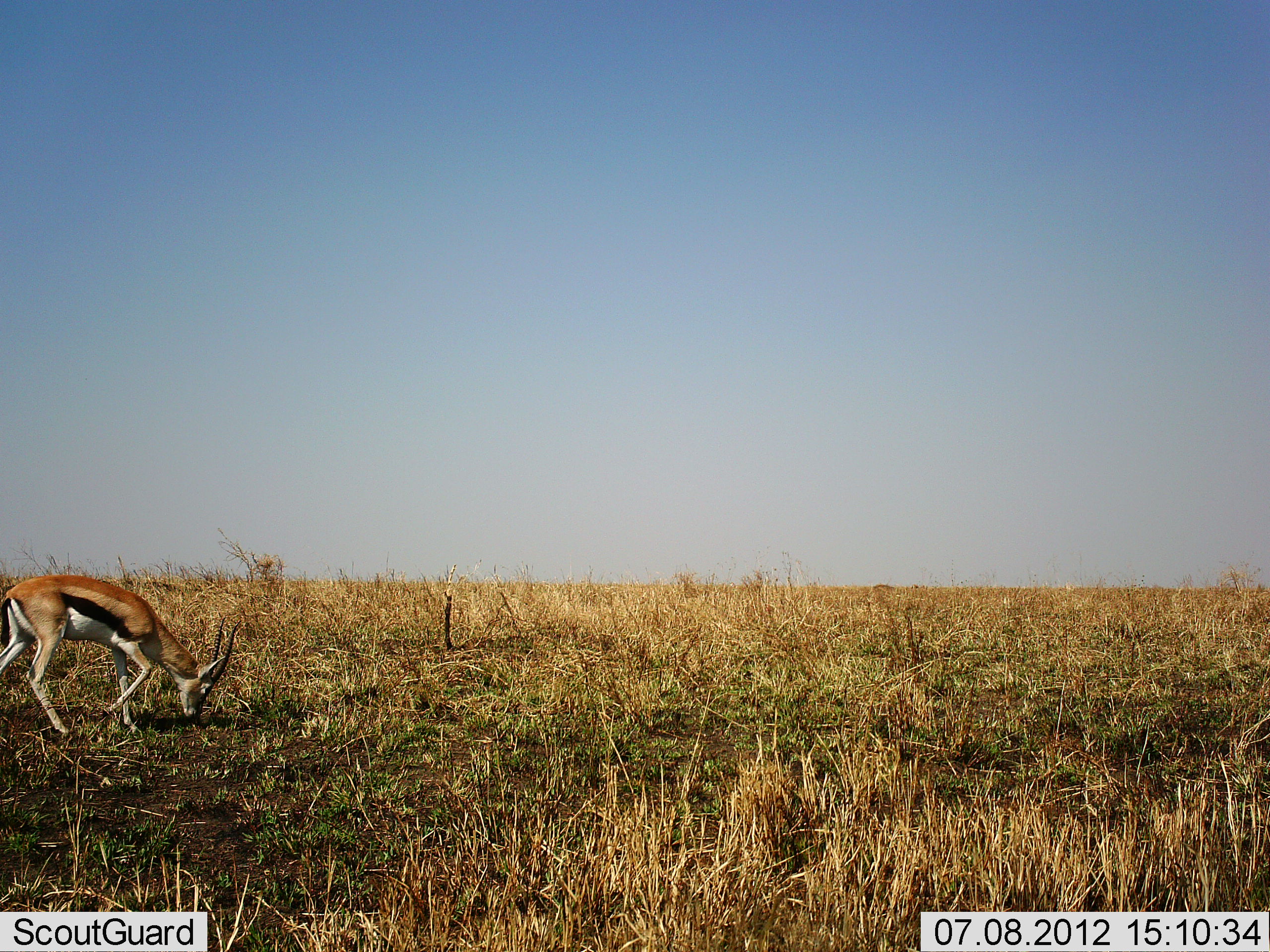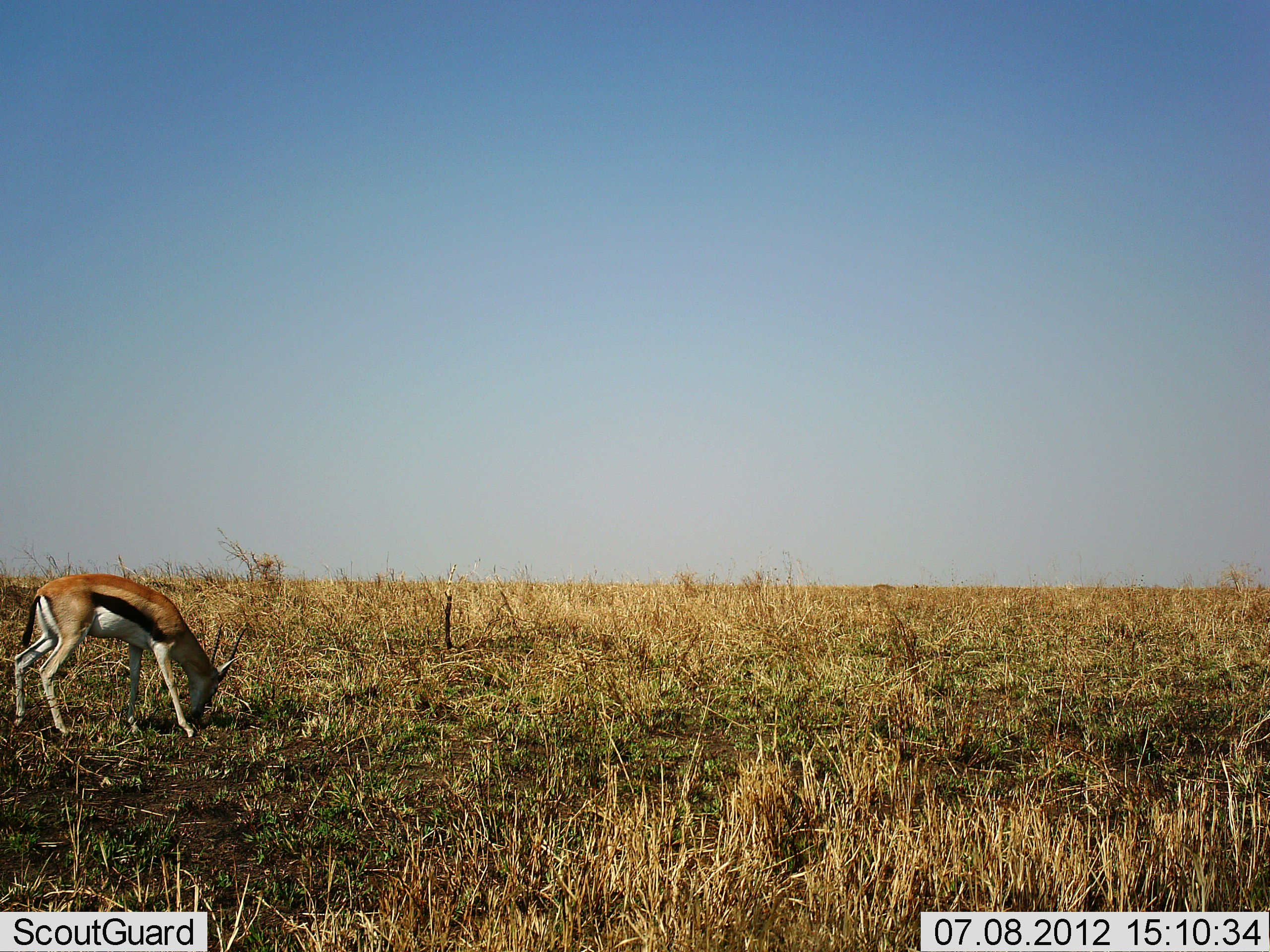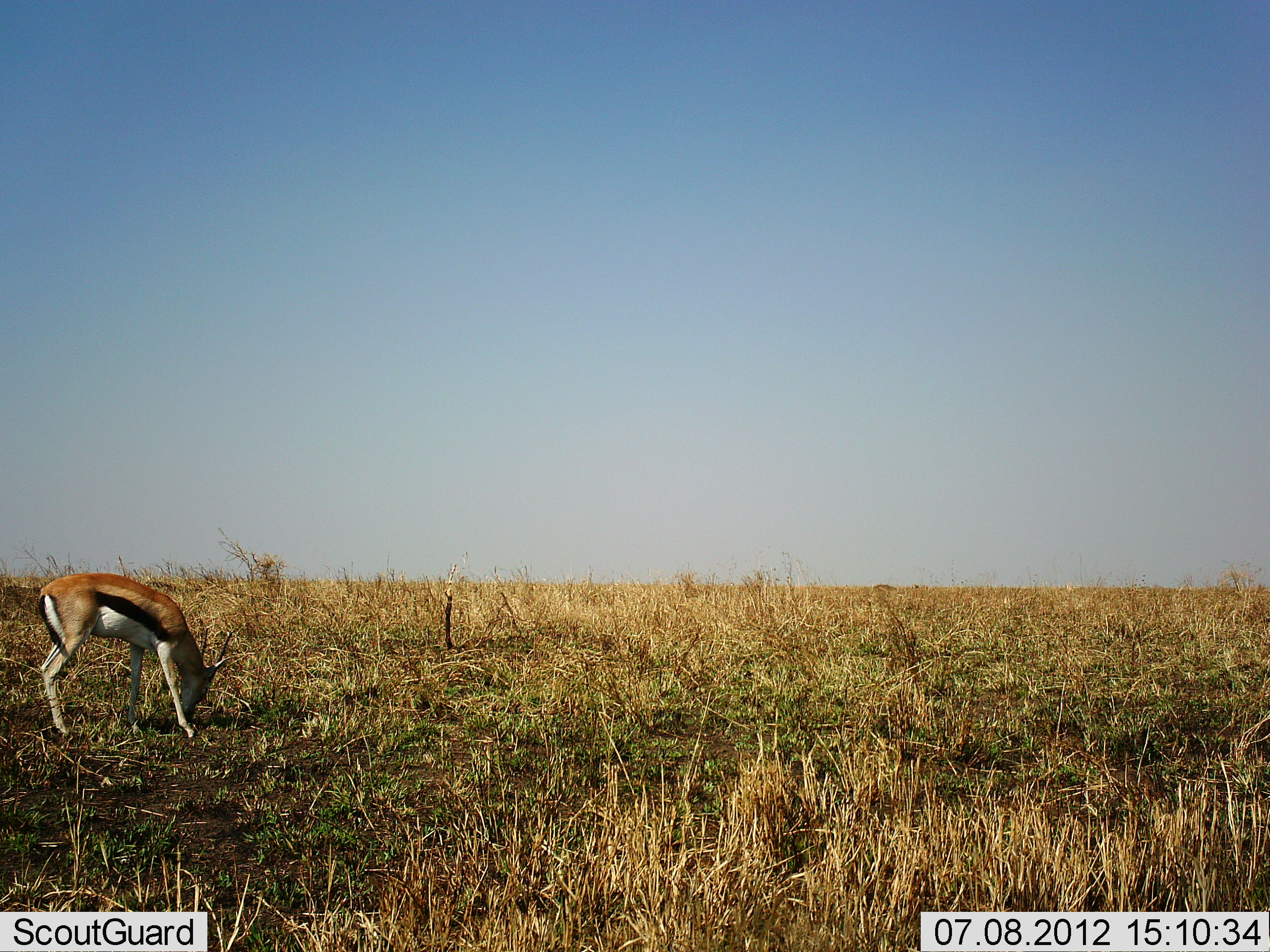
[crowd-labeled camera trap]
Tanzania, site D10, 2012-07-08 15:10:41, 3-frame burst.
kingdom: Animalia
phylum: Chordata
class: Mammalia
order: Artiodactyla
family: Bovidae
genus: Eudorcas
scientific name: Eudorcas thomsonii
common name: thomson's gazelle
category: gazellethomsons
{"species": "gazellethomsons (thomson's gazelle) (Eudorcas thomsonii)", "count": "1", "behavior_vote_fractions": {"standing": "30%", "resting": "0%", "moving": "0%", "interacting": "0%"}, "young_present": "0%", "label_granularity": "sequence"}